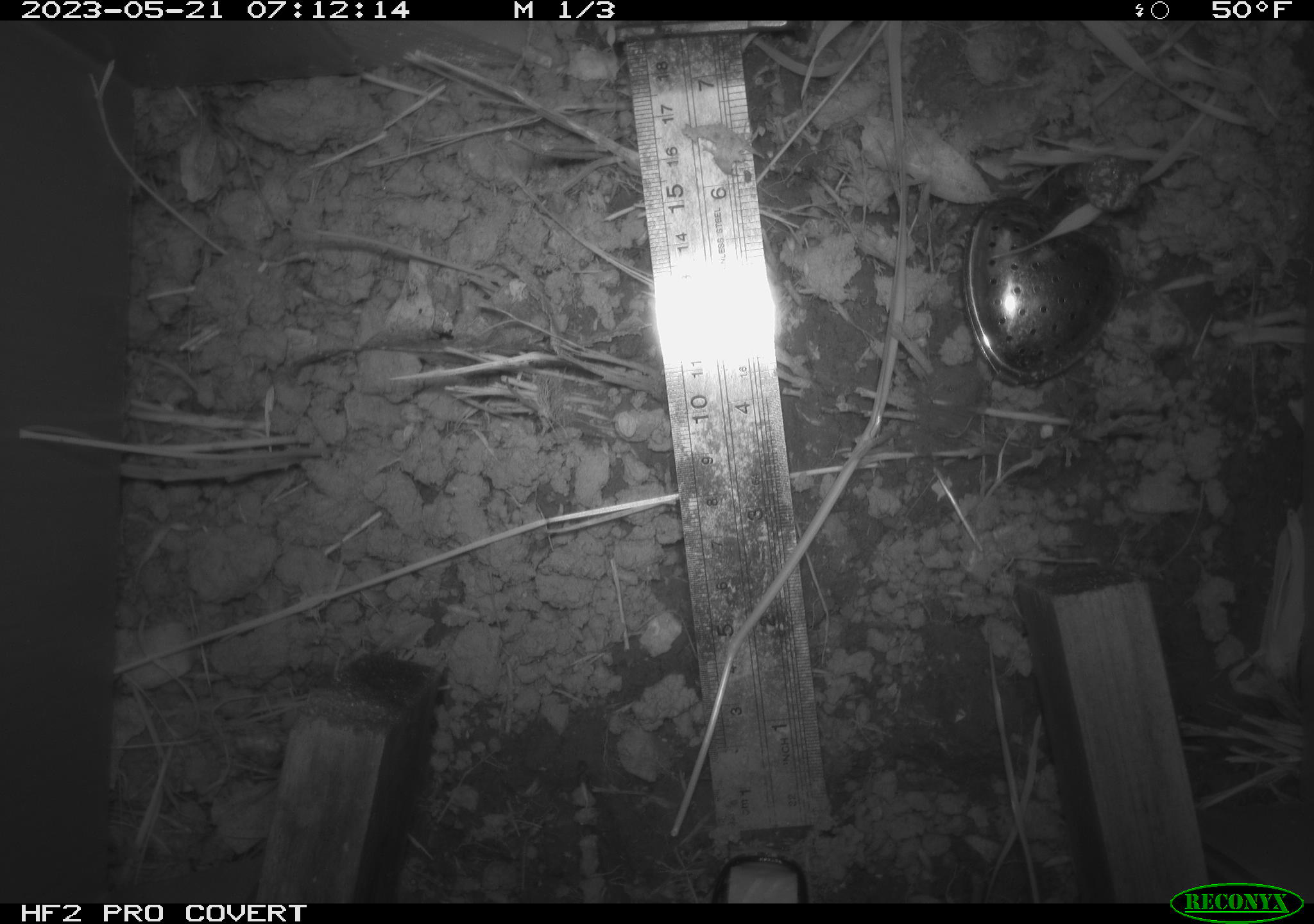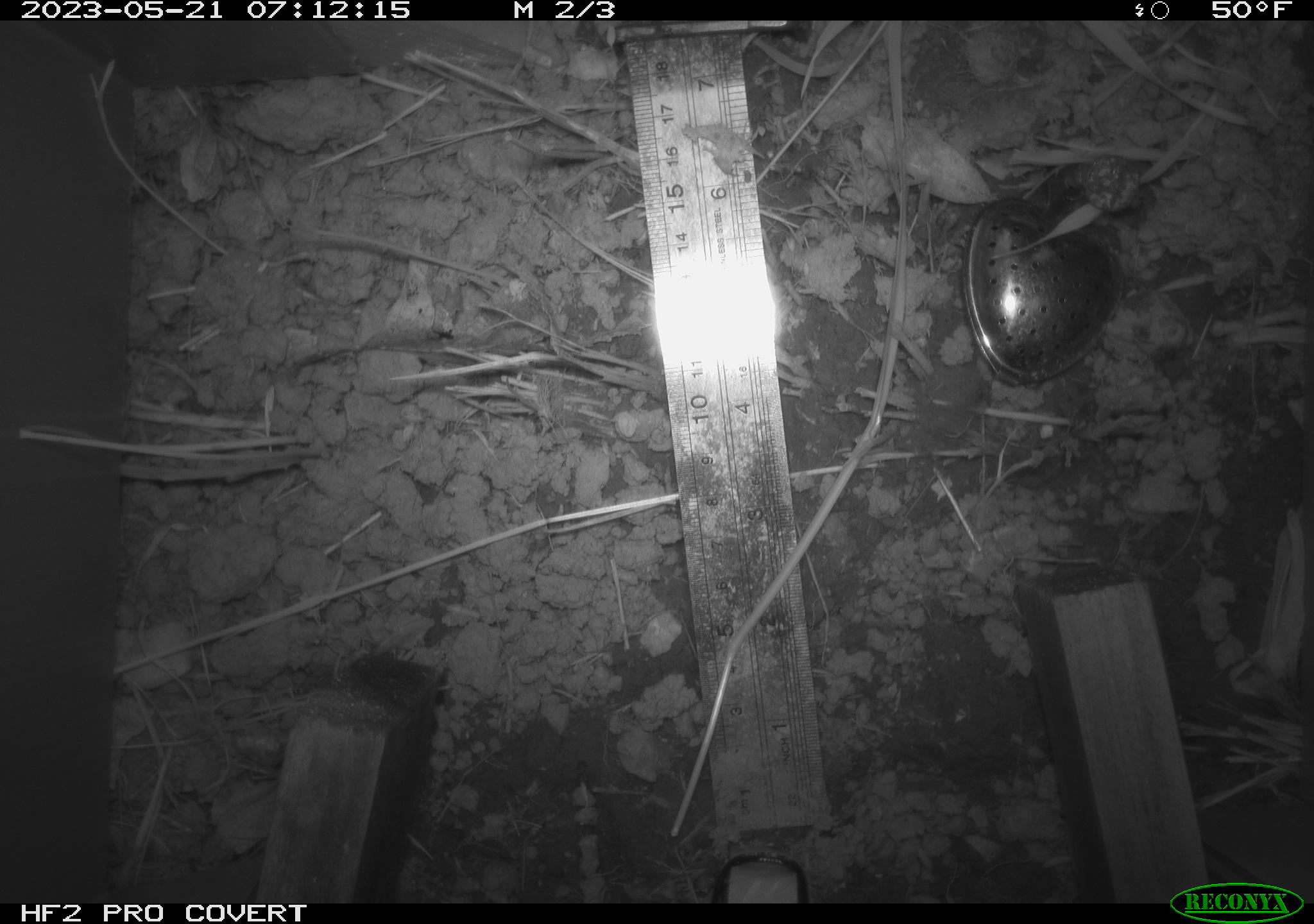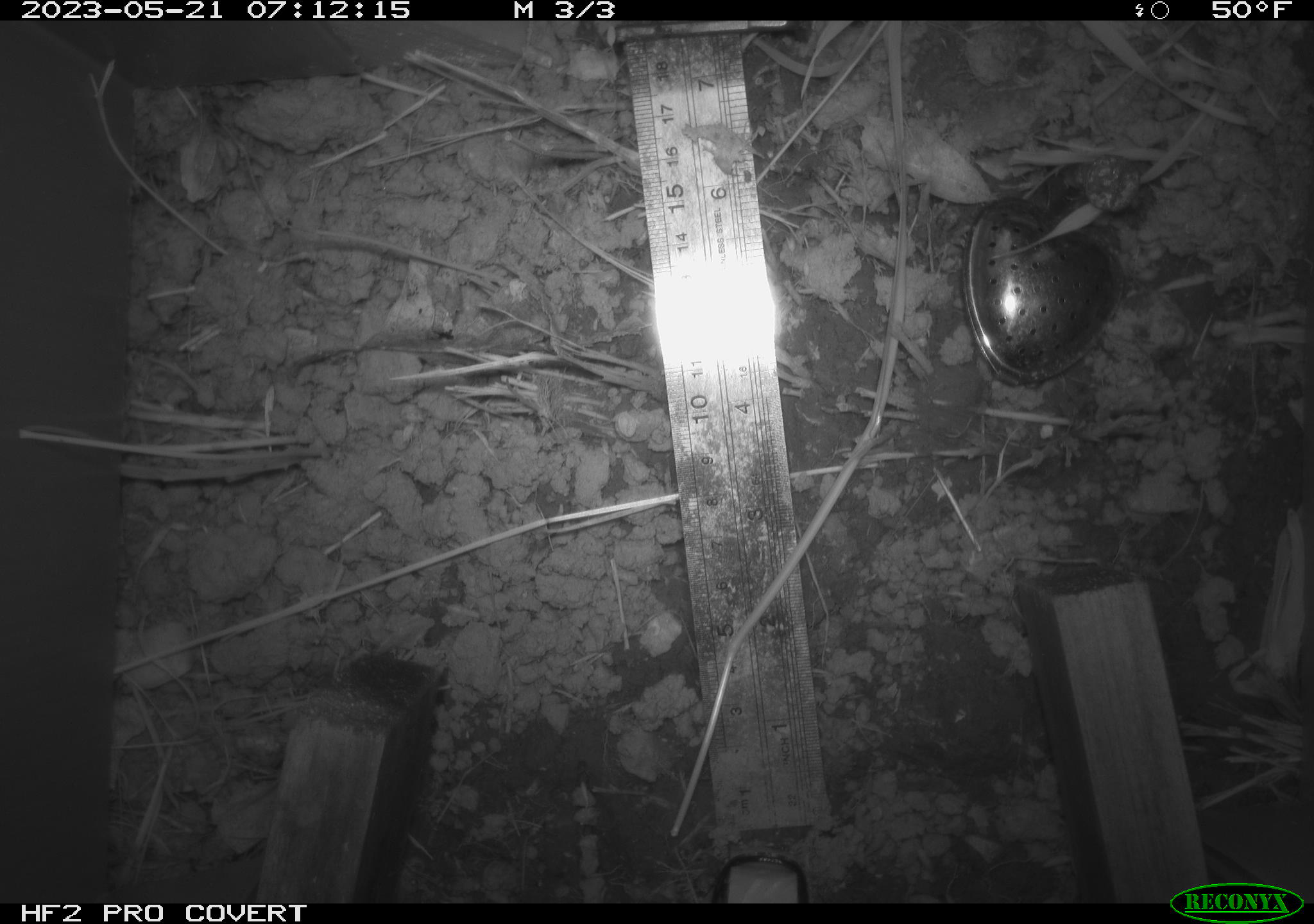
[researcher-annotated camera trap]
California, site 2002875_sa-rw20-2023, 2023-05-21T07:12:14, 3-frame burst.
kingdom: Animalia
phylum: Chordata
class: Mammalia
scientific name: Mammalia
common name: mammal